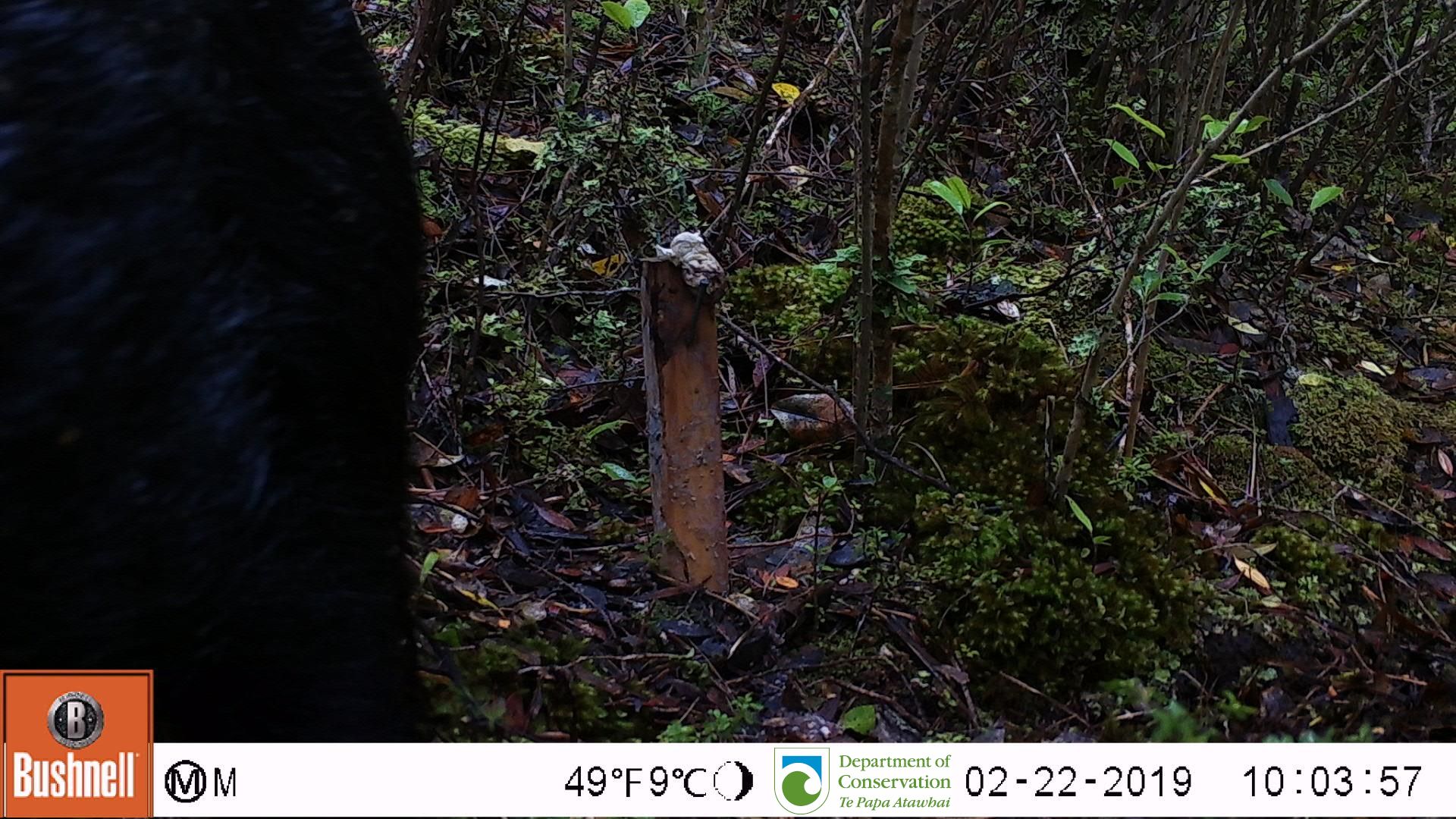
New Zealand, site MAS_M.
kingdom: Animalia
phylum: Chordata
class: Mammalia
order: Artiodactyla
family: Suidae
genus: Sus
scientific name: Sus scrofa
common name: pig